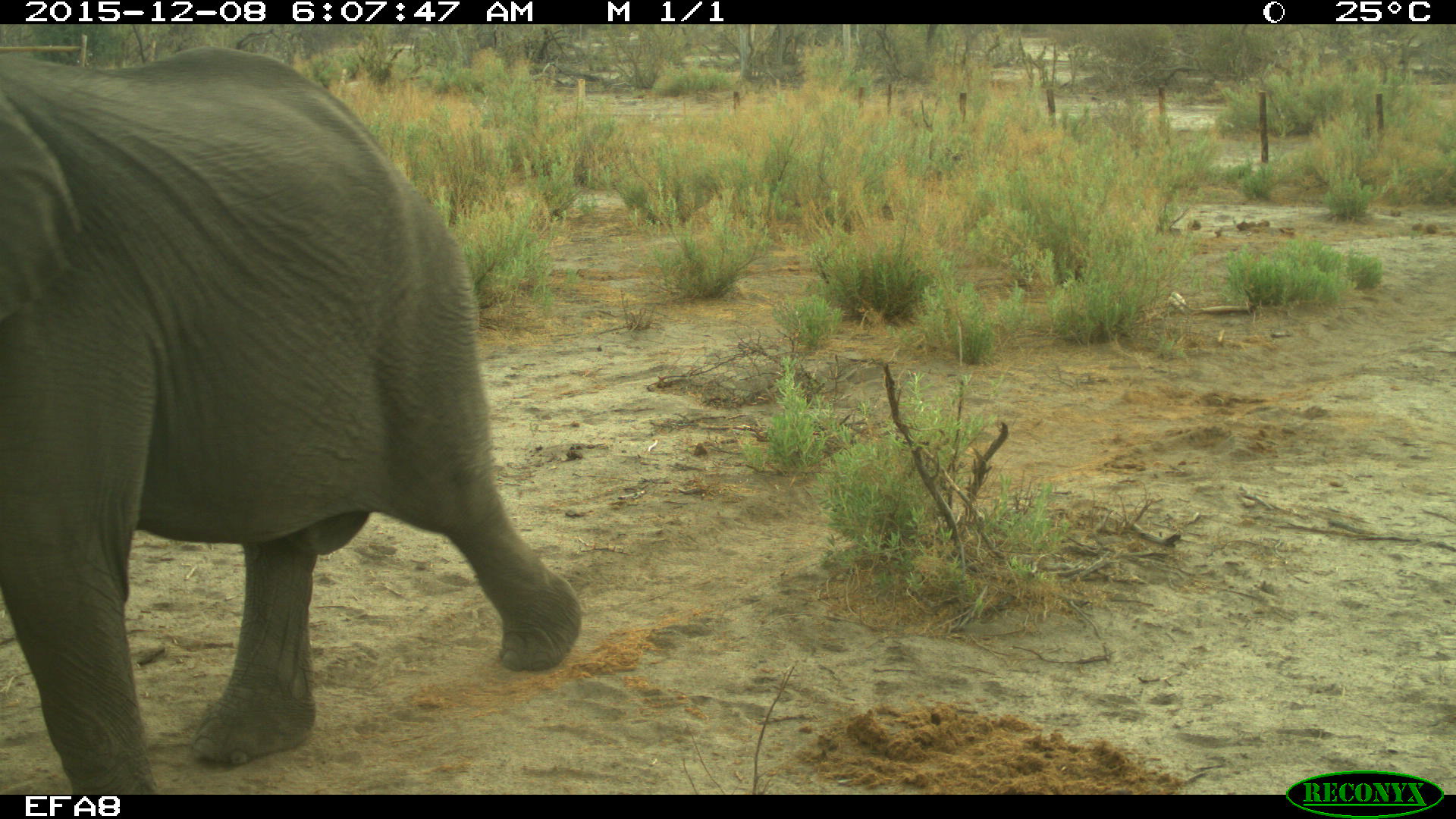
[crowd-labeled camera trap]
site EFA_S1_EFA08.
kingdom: Animalia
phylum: Chordata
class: Mammalia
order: Proboscidea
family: Elephantidae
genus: Loxodonta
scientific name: Loxodonta africana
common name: african bush elephant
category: elephant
Elephant (african bush elephant) (Loxodonta africana), count 1. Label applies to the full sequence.